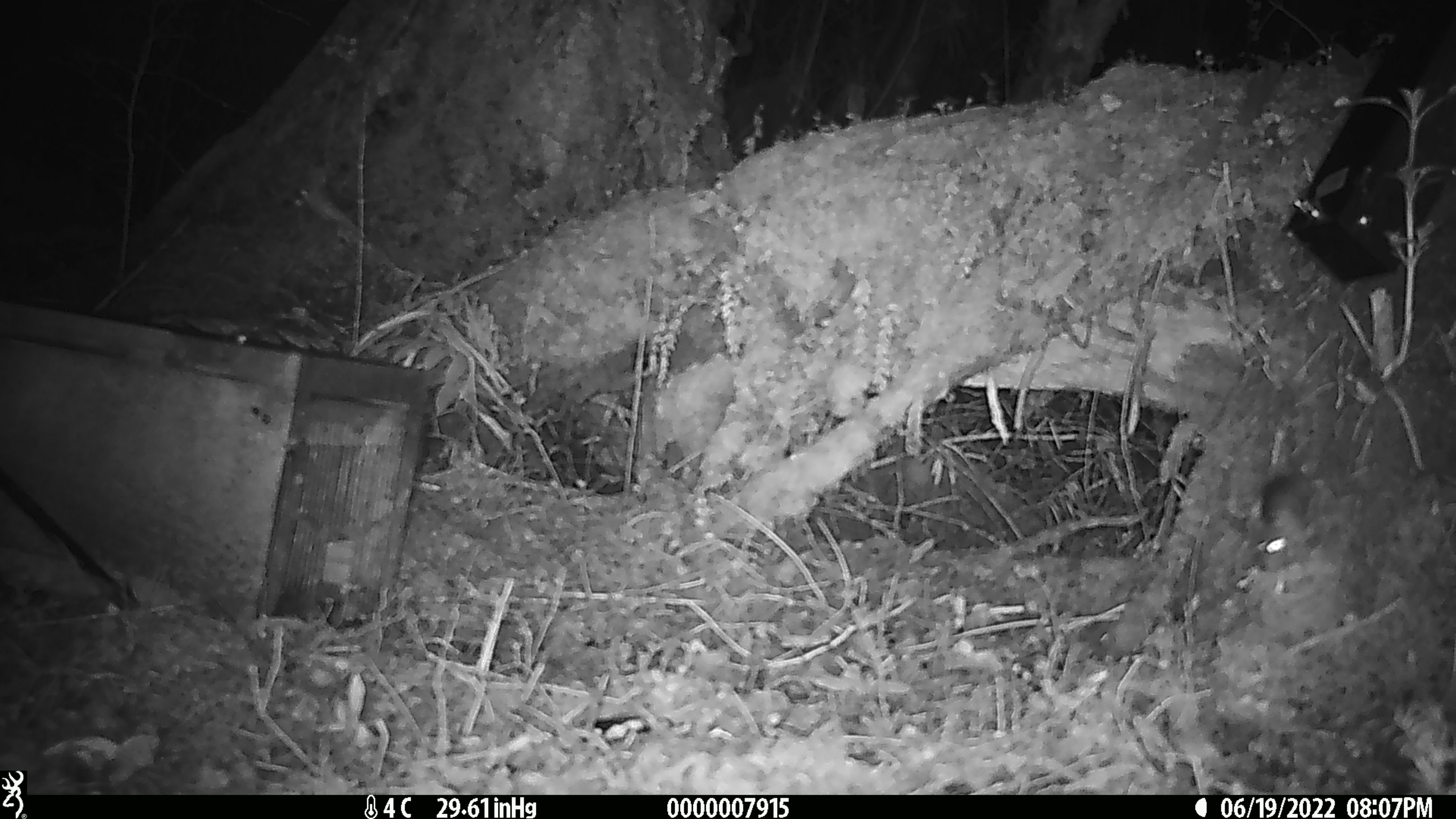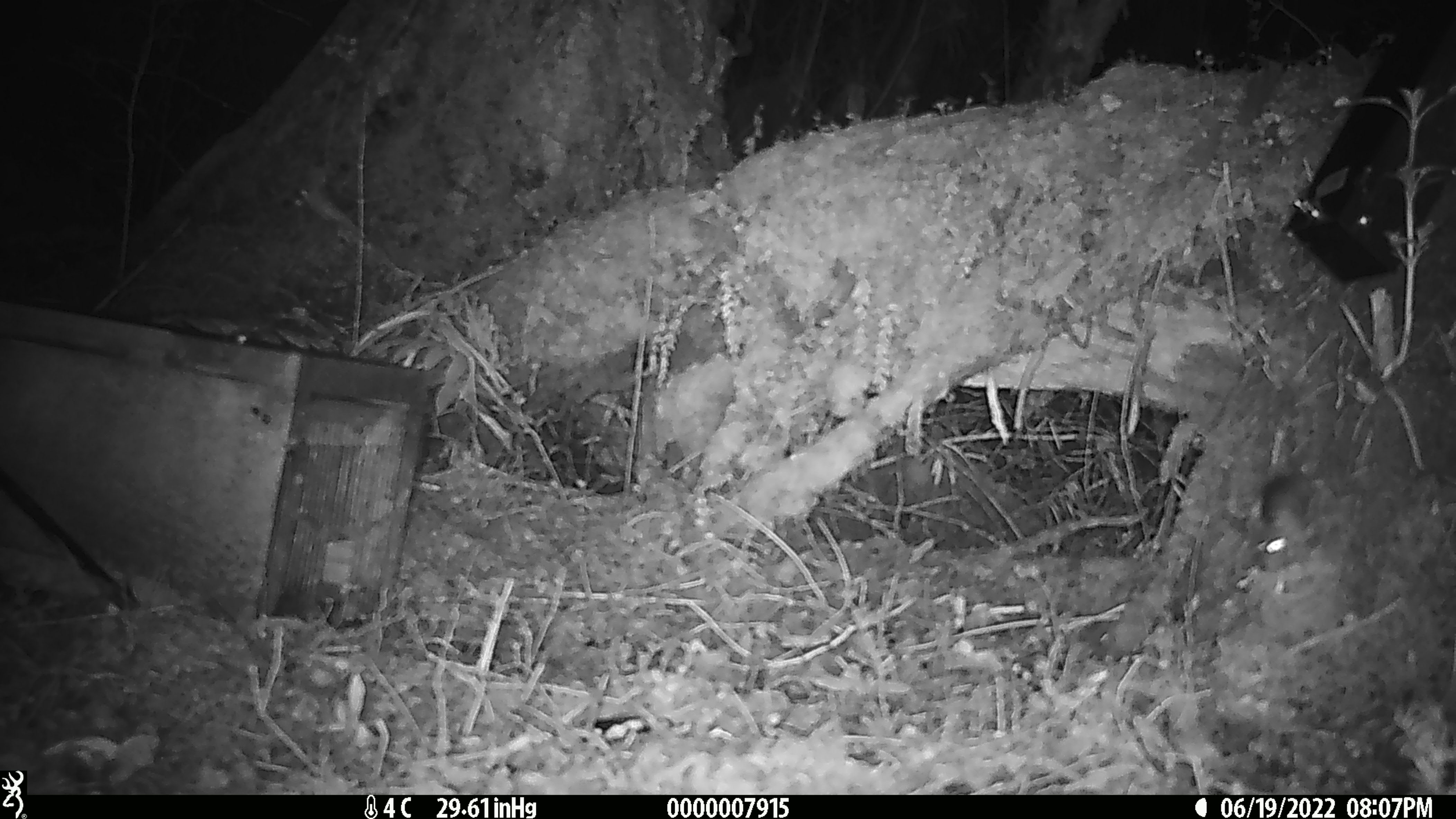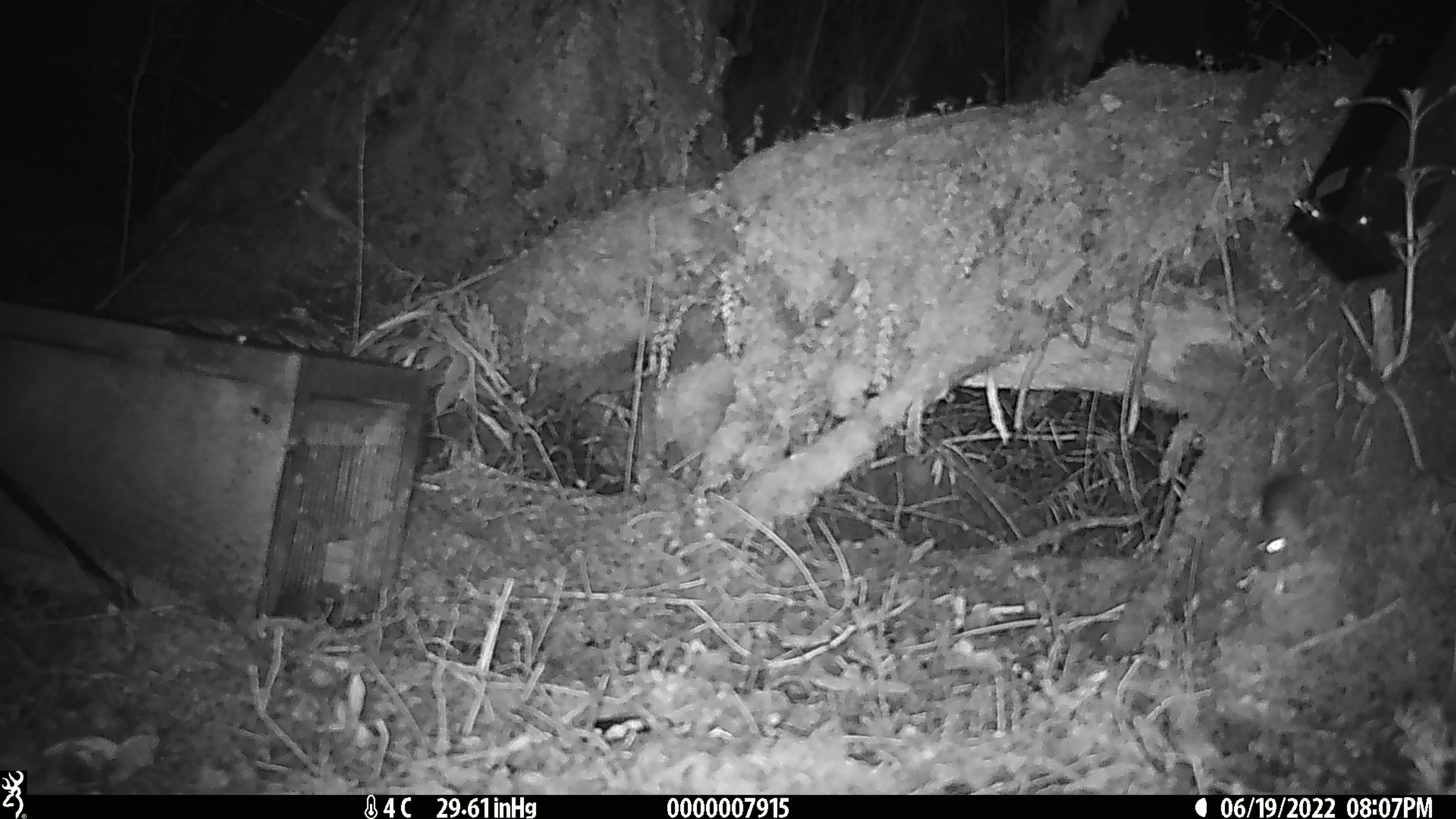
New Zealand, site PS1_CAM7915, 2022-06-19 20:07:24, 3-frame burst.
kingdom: Animalia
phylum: Chordata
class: Mammalia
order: Rodentia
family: Muridae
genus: Mus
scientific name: Mus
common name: mouse